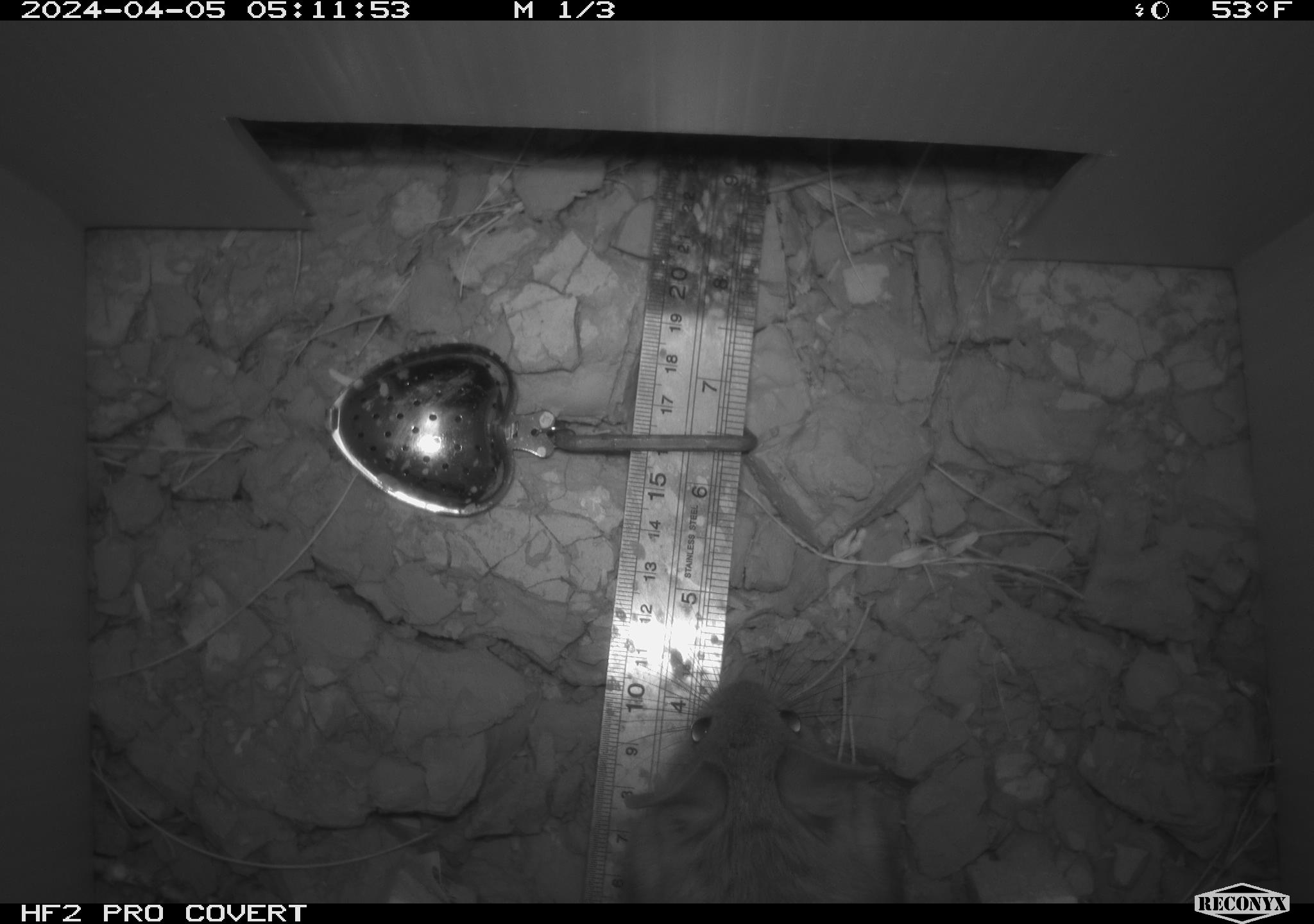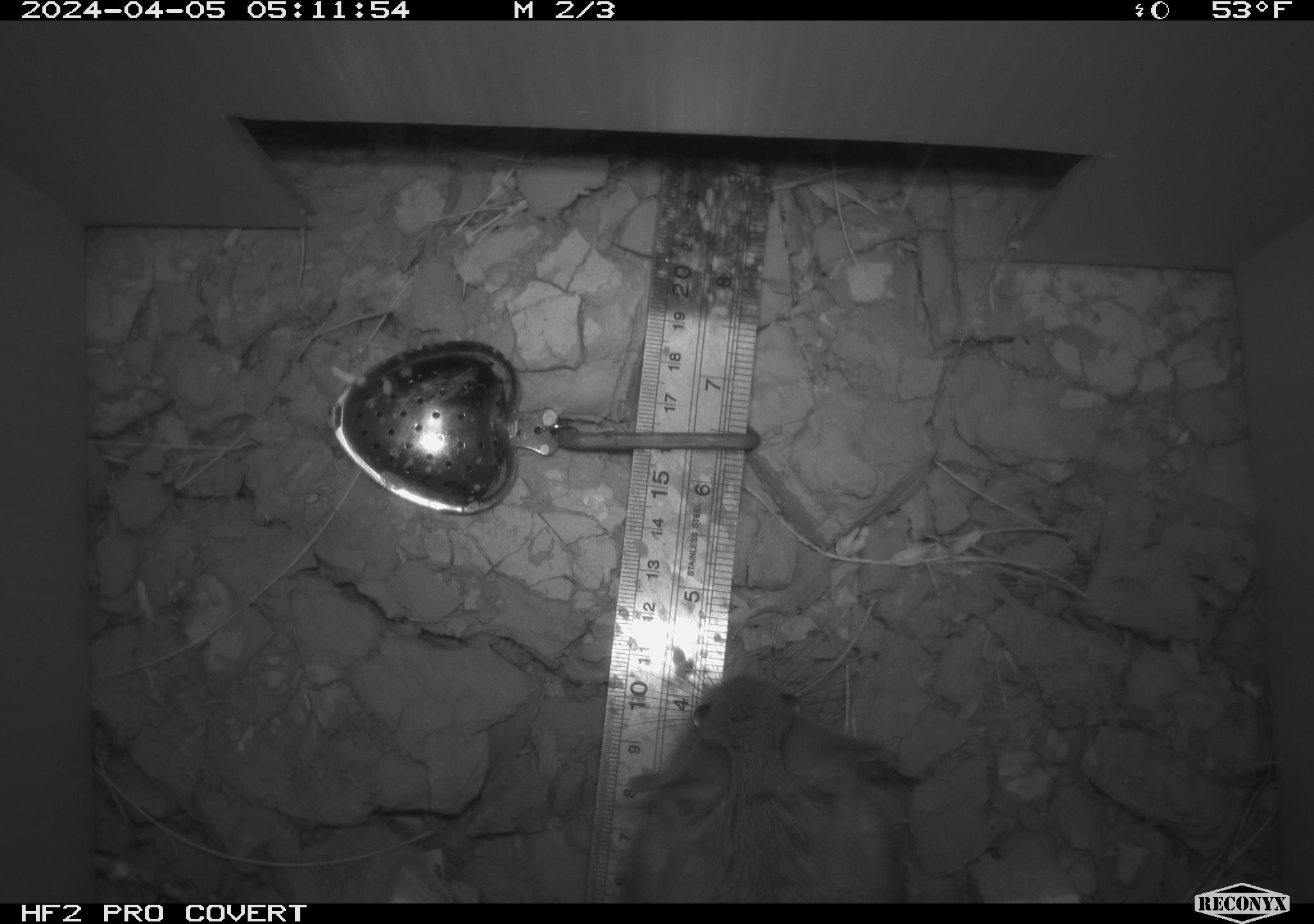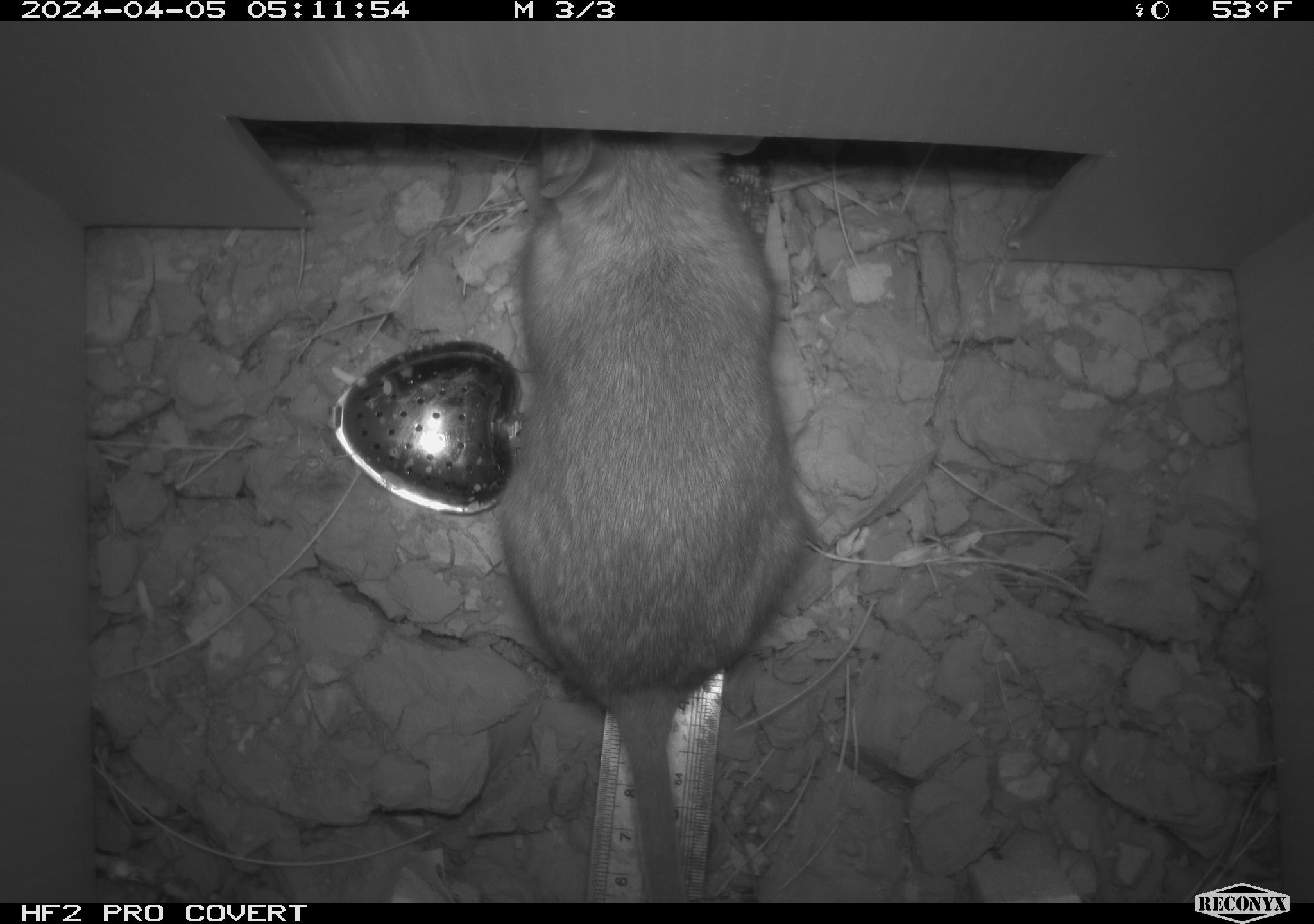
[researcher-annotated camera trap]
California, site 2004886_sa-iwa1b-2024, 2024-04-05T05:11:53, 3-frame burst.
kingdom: Animalia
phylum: Chordata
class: Mammalia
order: Rodentia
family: Cricetidae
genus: Neotoma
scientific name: Neotoma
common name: pack rat or woodrat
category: neotoma species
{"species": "neotoma species (pack rat or woodrat) (Neotoma)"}